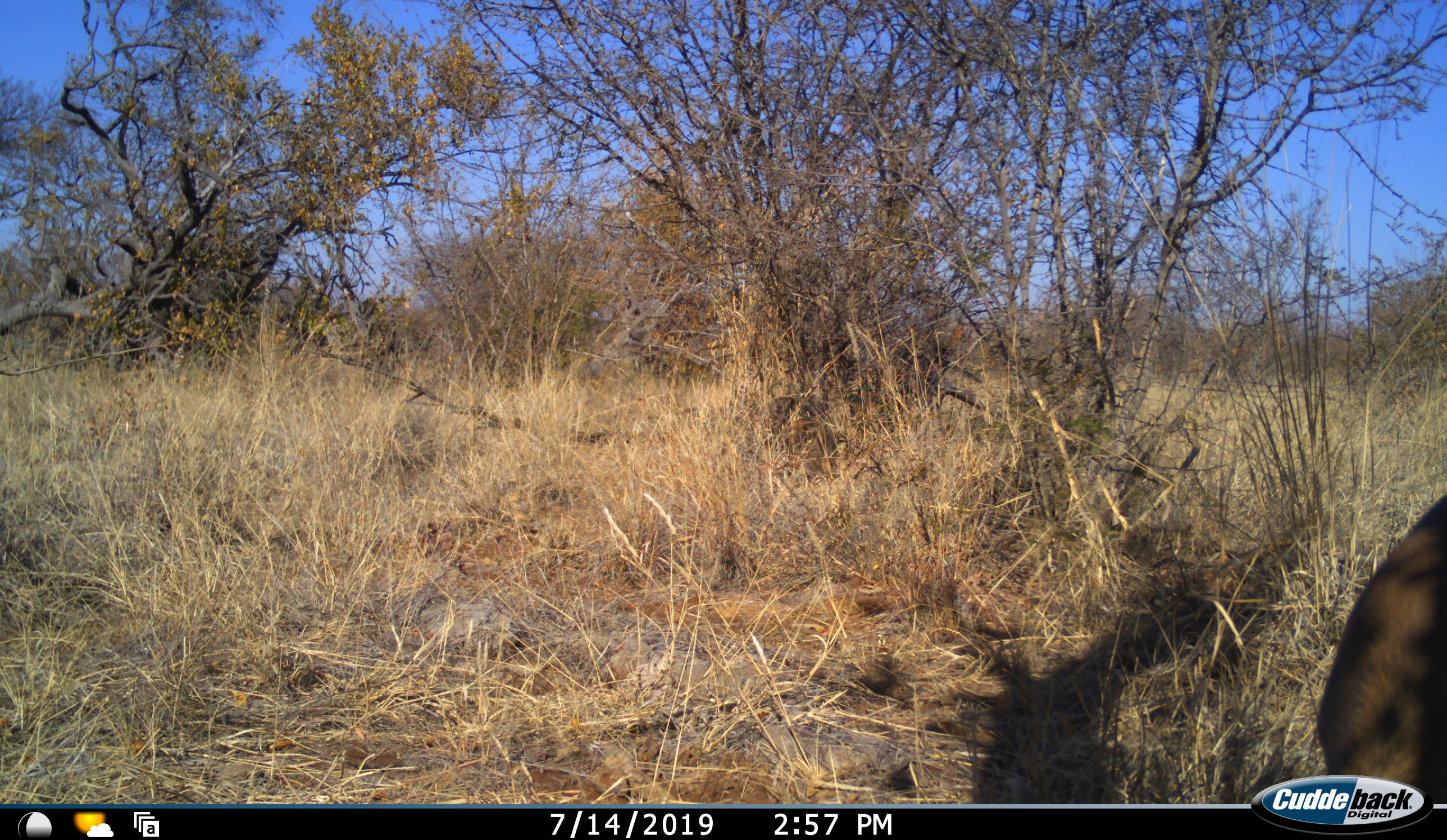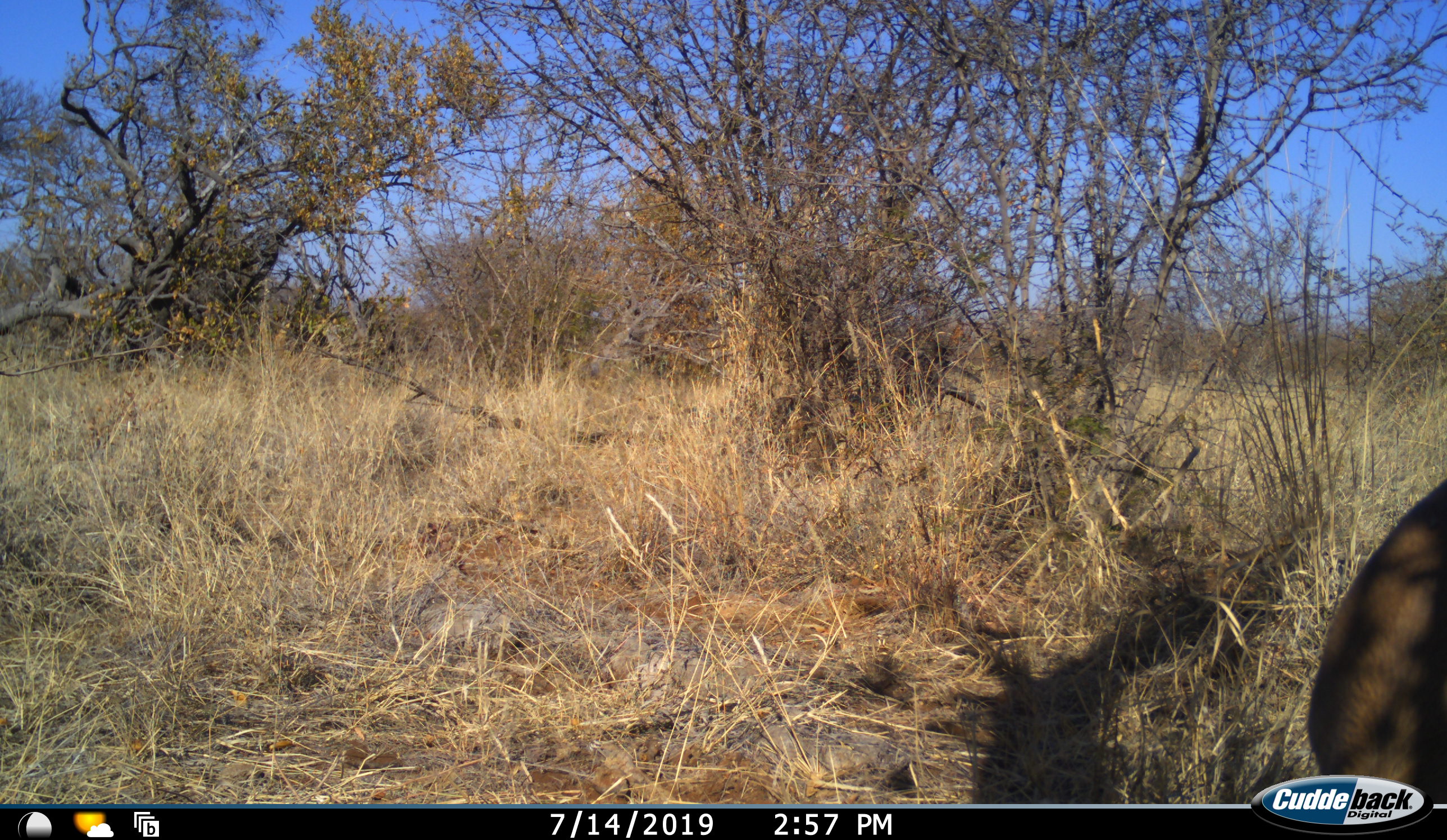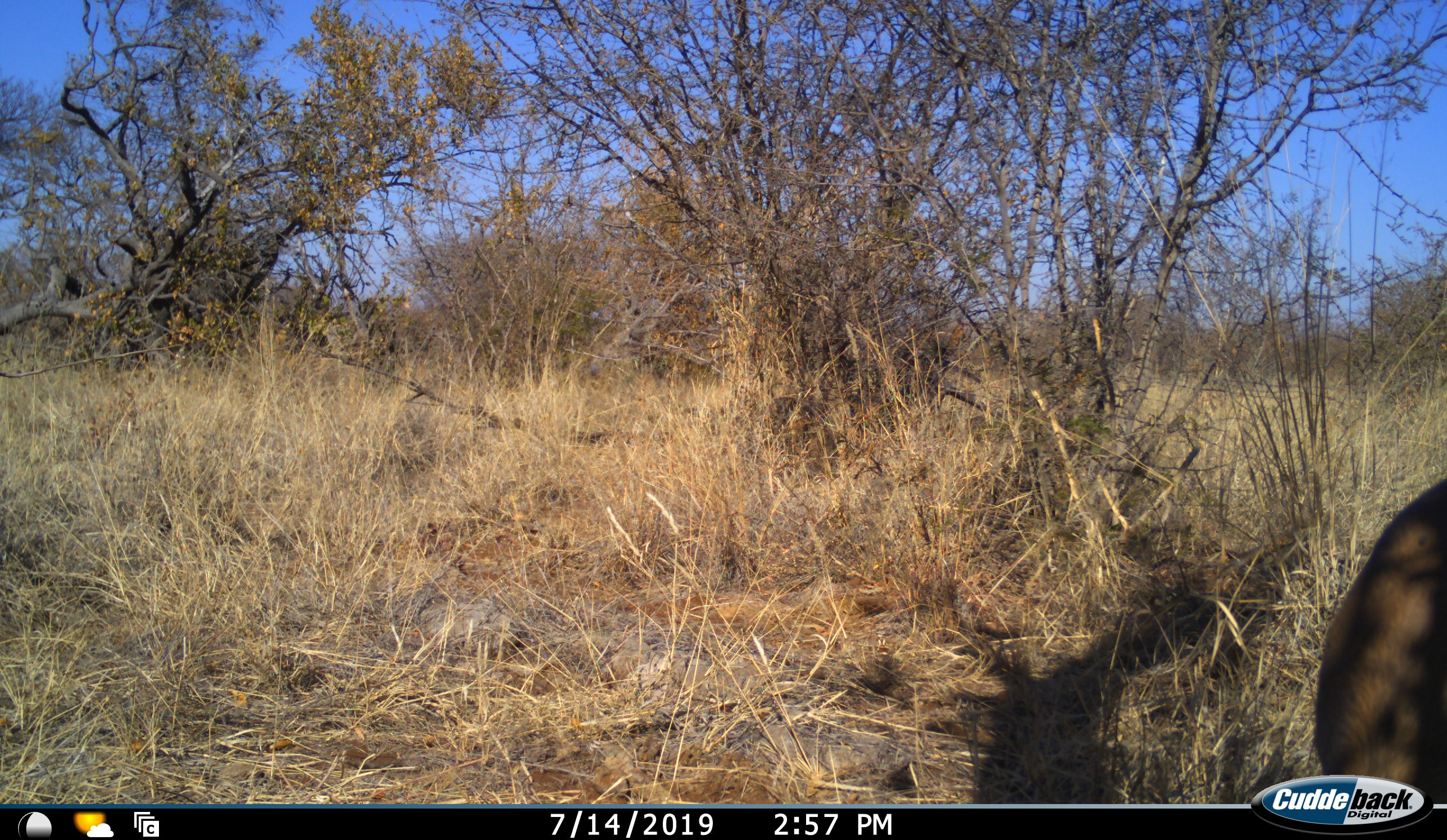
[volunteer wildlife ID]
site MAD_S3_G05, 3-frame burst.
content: unidentified animal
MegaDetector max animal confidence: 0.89